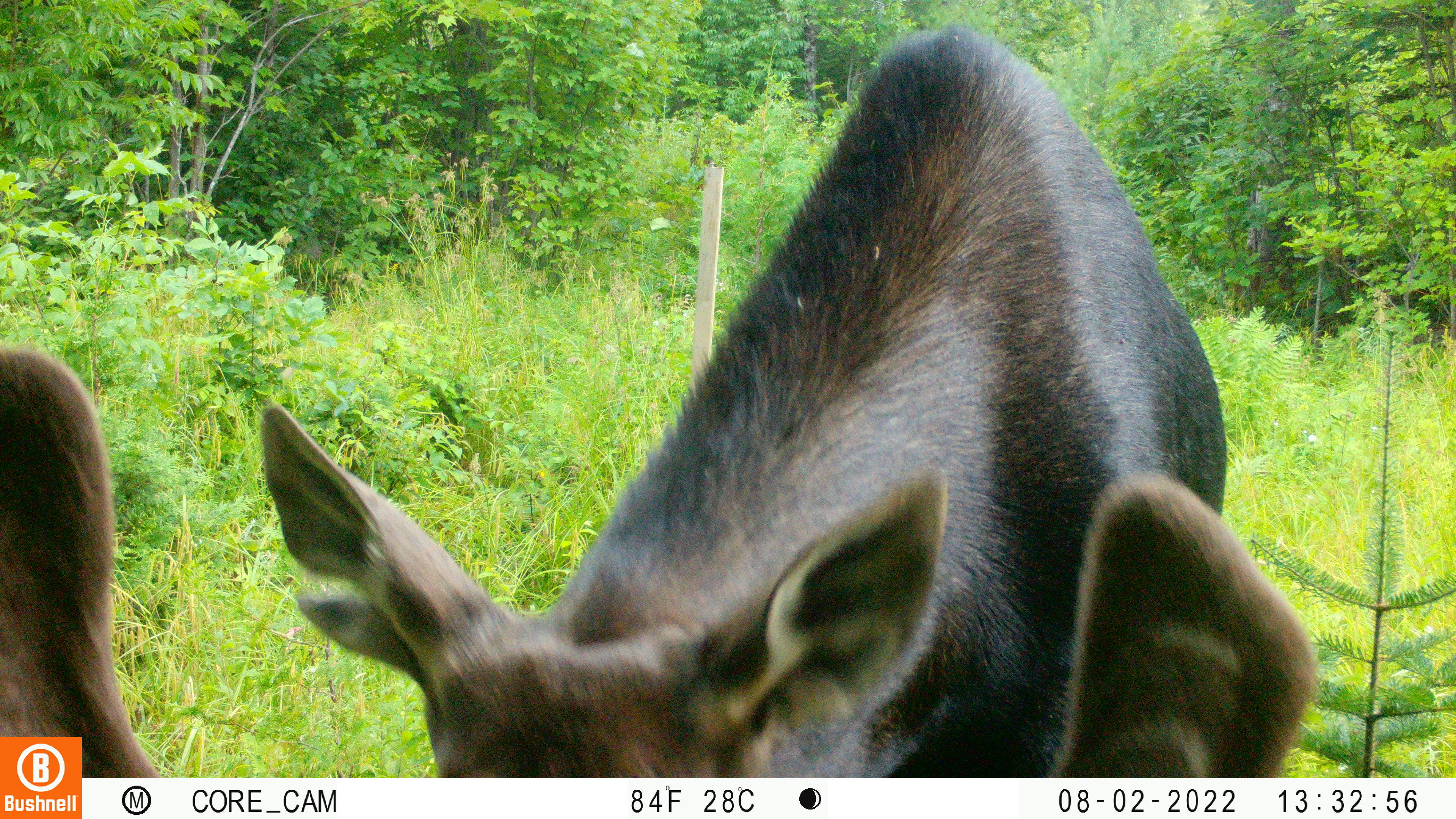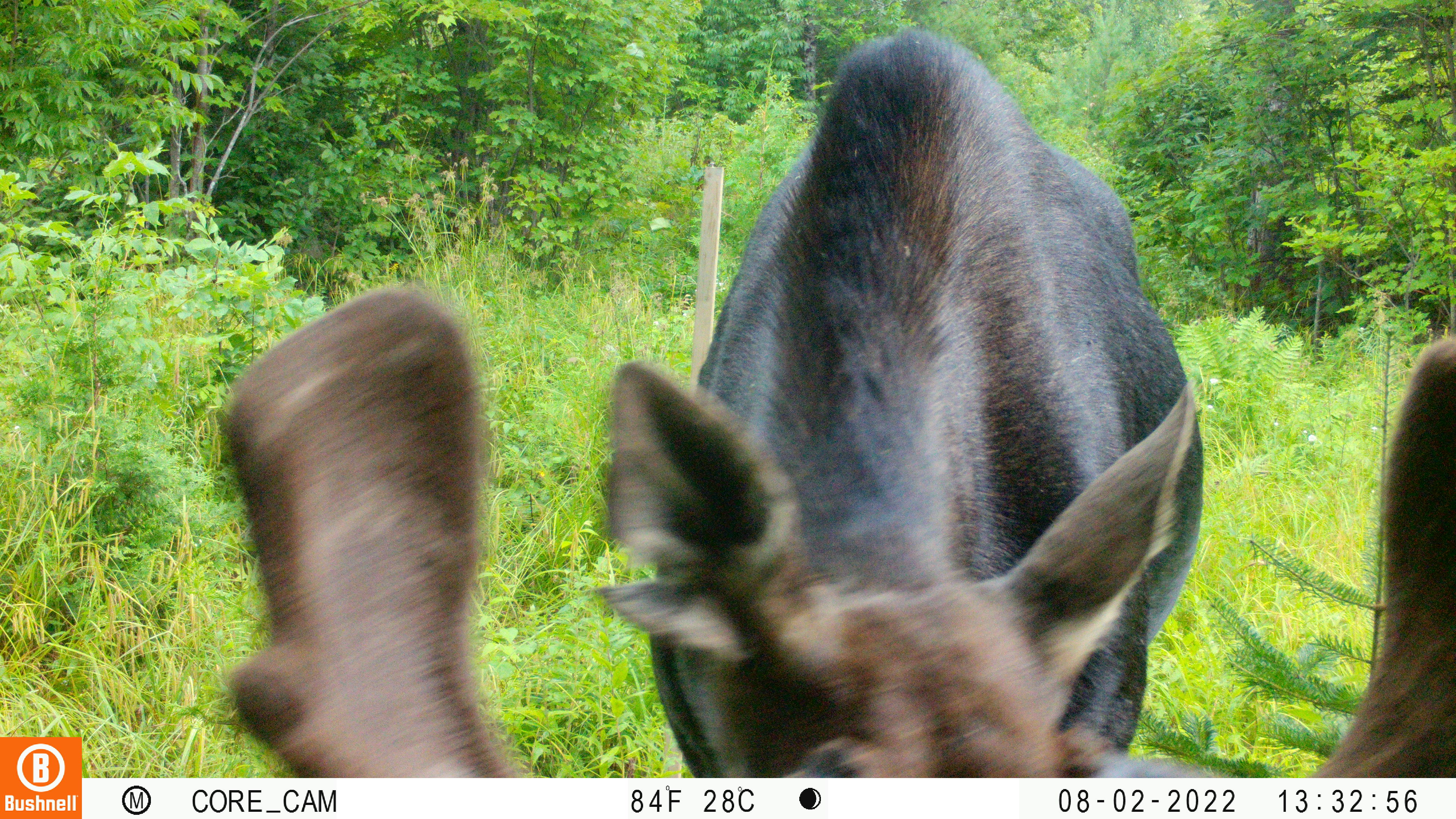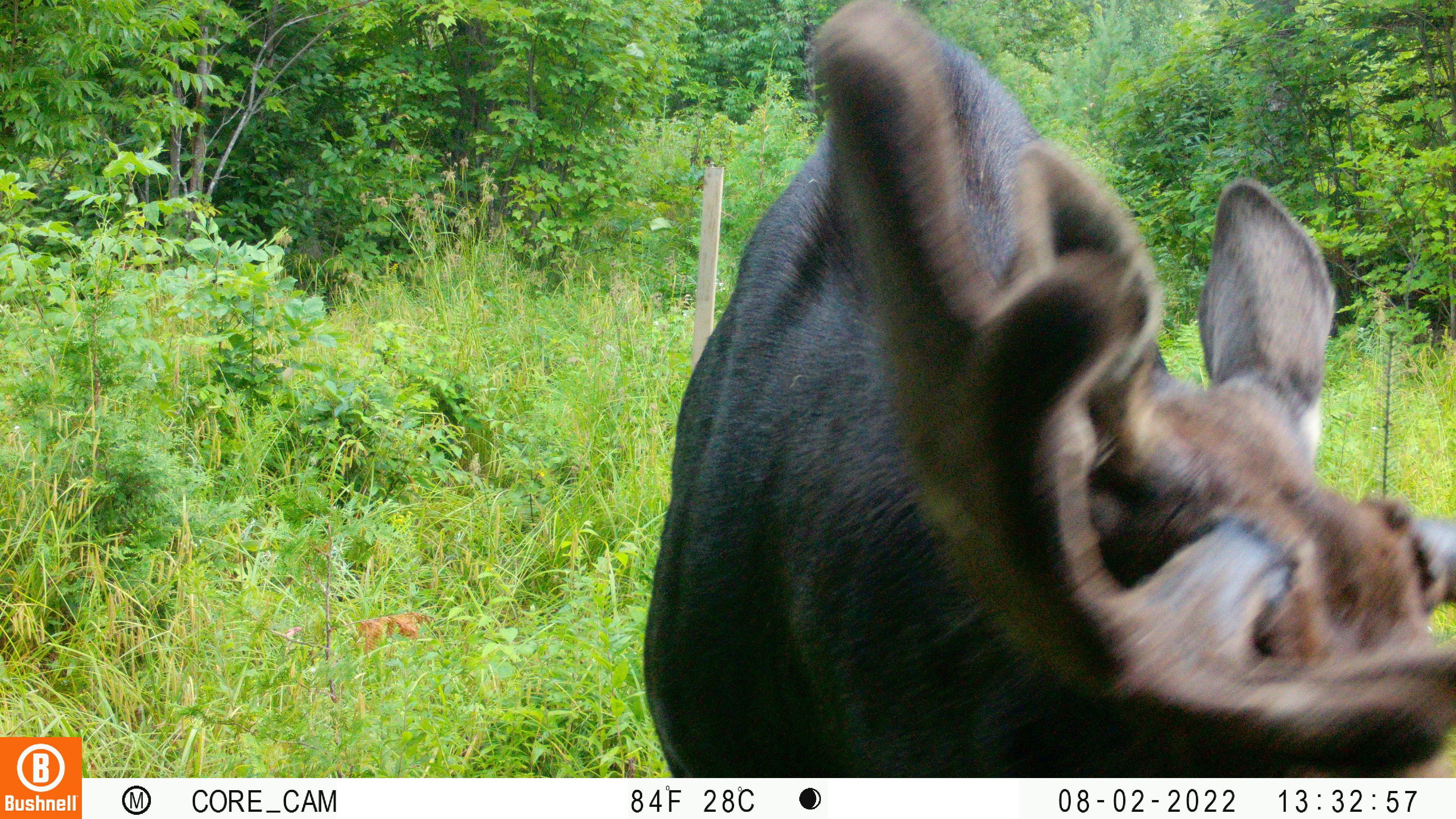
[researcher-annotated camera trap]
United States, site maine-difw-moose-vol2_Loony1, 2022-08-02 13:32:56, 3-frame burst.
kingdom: Animalia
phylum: Chordata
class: Mammalia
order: Artiodactyla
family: Cervidae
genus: Alces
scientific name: Alces alces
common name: moose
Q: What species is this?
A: Moose (Alces alces).